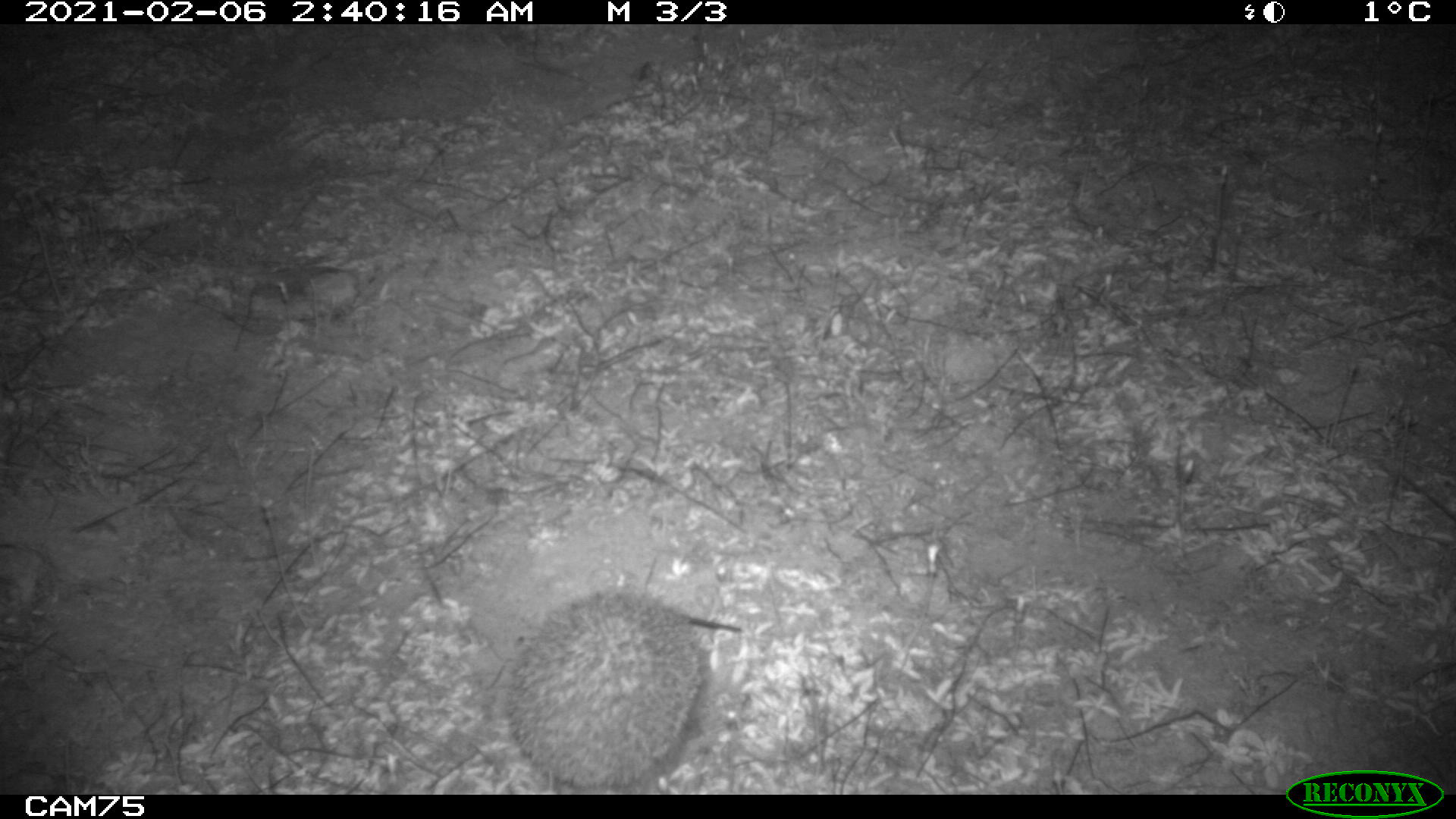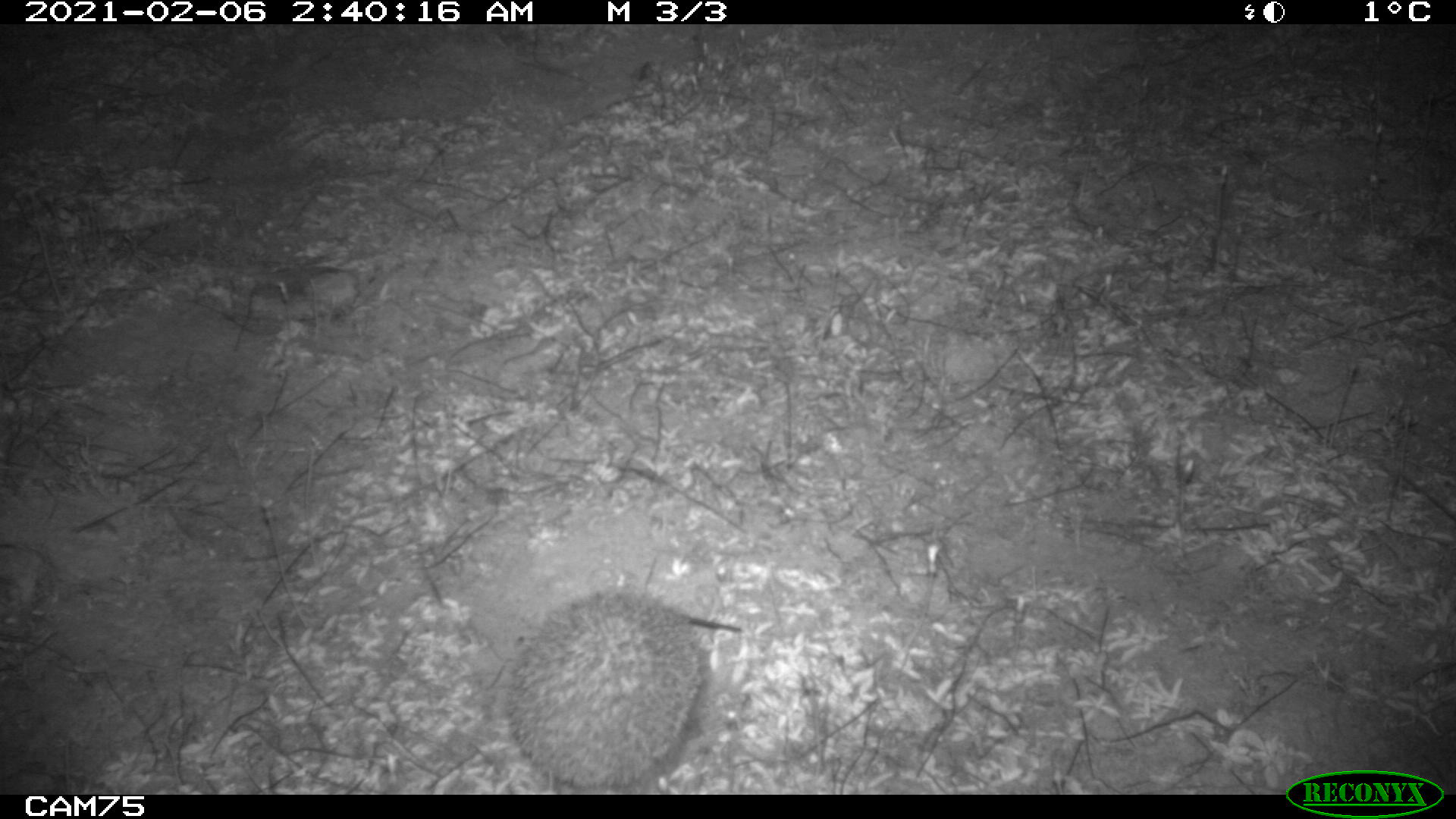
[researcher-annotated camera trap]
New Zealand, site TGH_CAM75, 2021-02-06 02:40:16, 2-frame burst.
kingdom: Animalia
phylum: Chordata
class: Mammalia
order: Eulipotyphla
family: Erinaceidae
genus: Erinaceus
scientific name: Erinaceus europaeus europaeus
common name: european hedgehog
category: hedgehog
Hedgehog (european hedgehog) (Erinaceus europaeus europaeus).